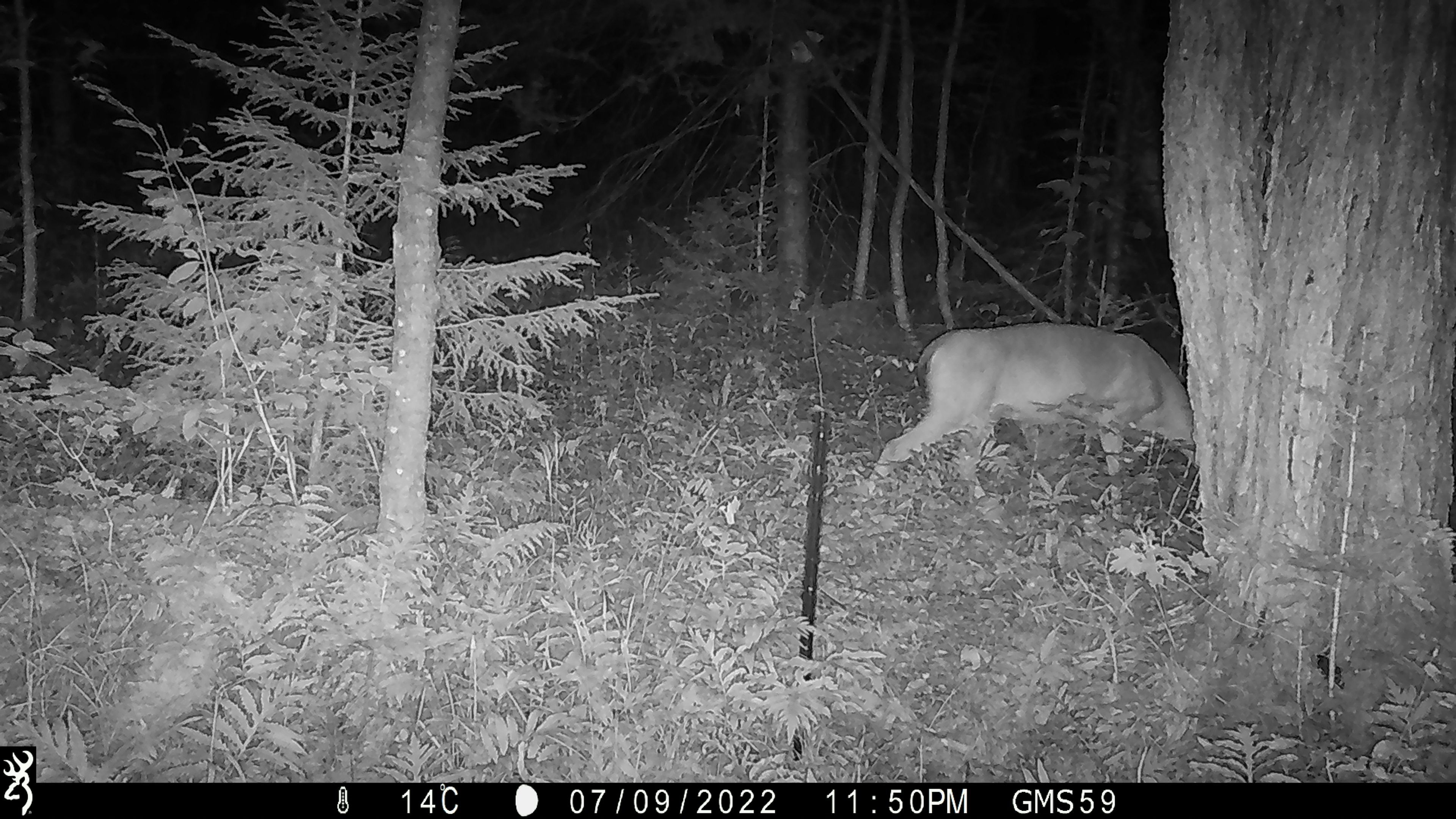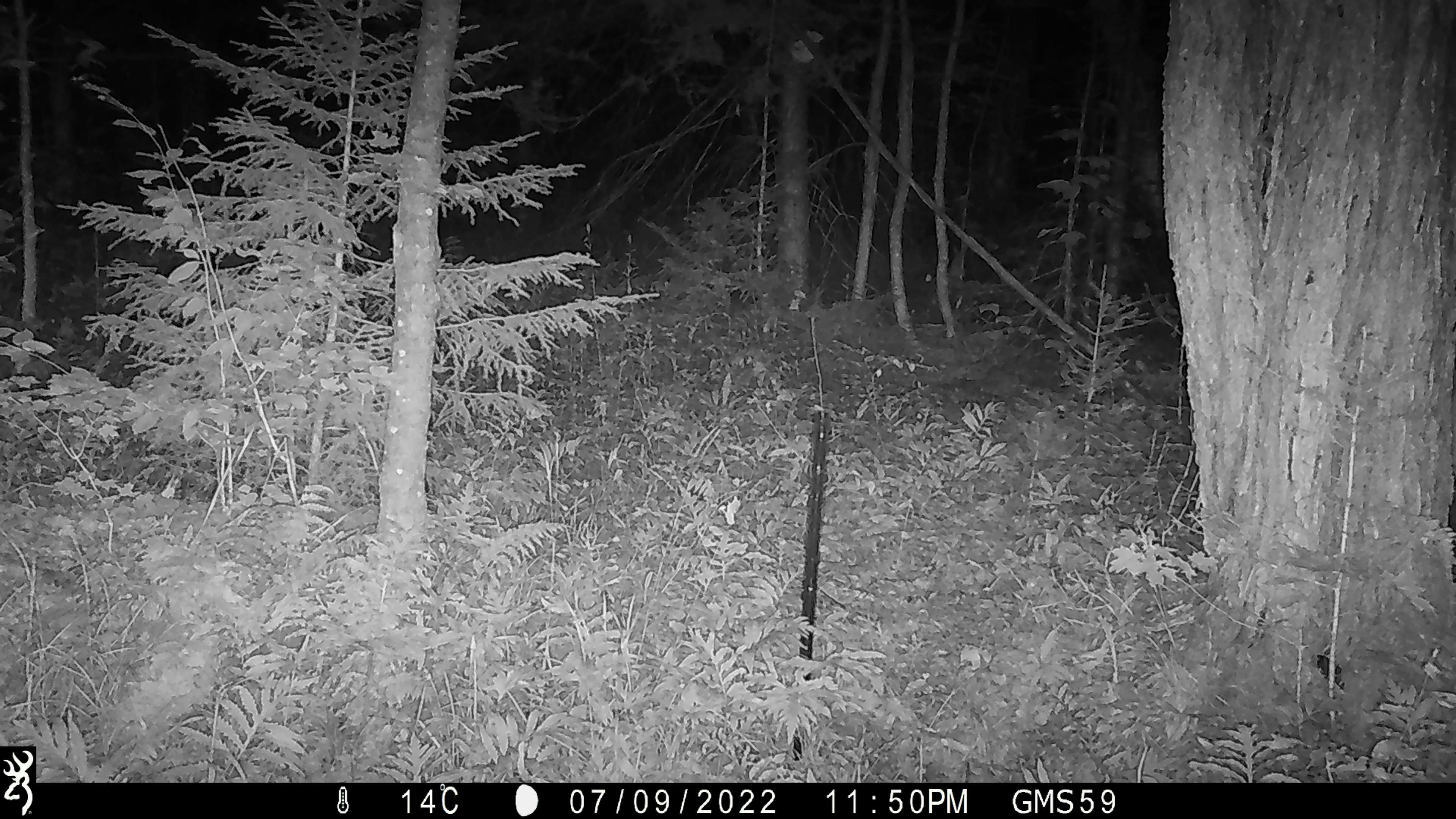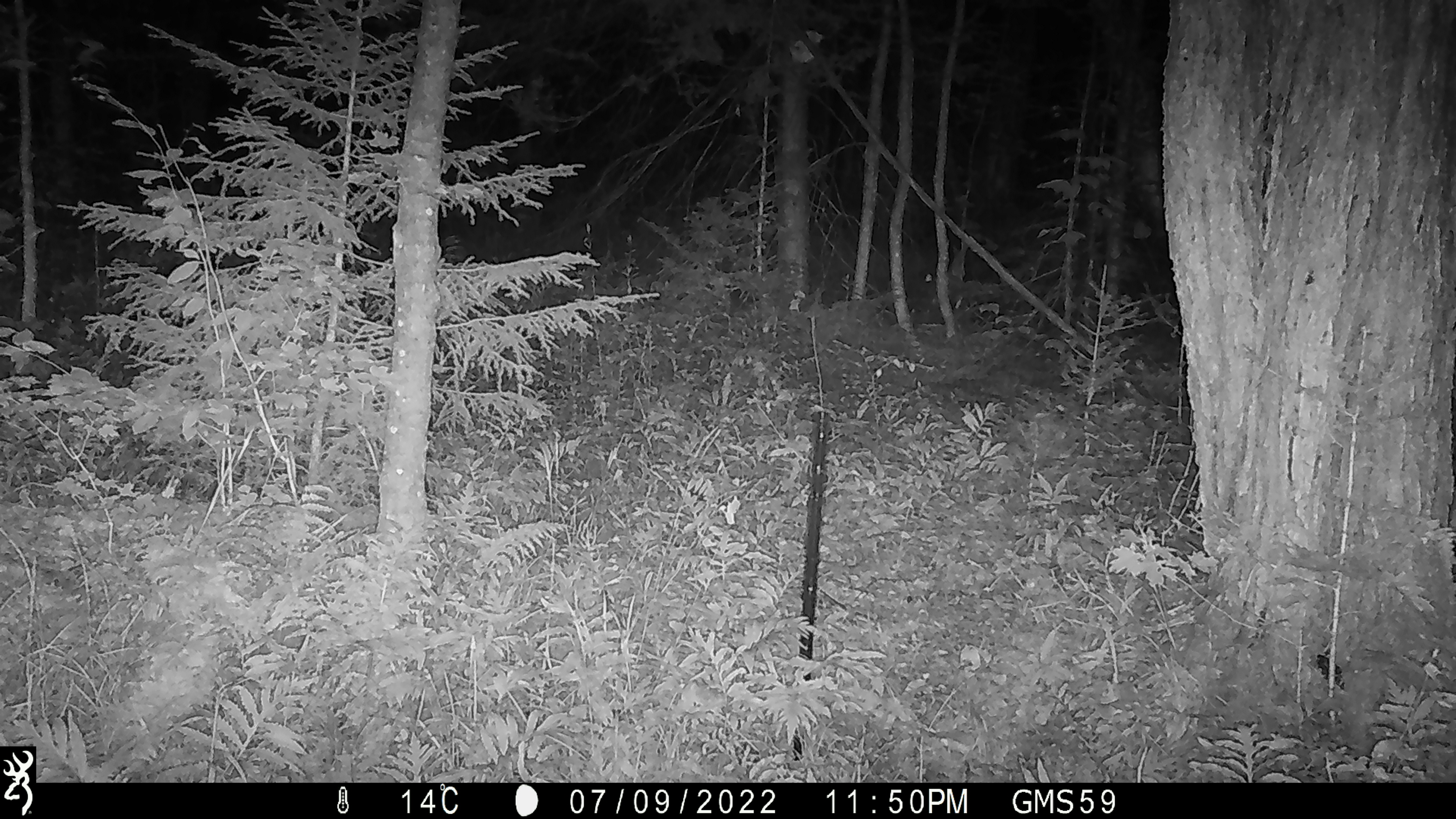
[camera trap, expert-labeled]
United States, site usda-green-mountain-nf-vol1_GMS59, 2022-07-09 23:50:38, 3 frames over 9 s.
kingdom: Animalia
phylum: Chordata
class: Mammalia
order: Artiodactyla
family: Cervidae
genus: Odocoileus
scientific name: Odocoileus virginianus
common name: white-tailed deer